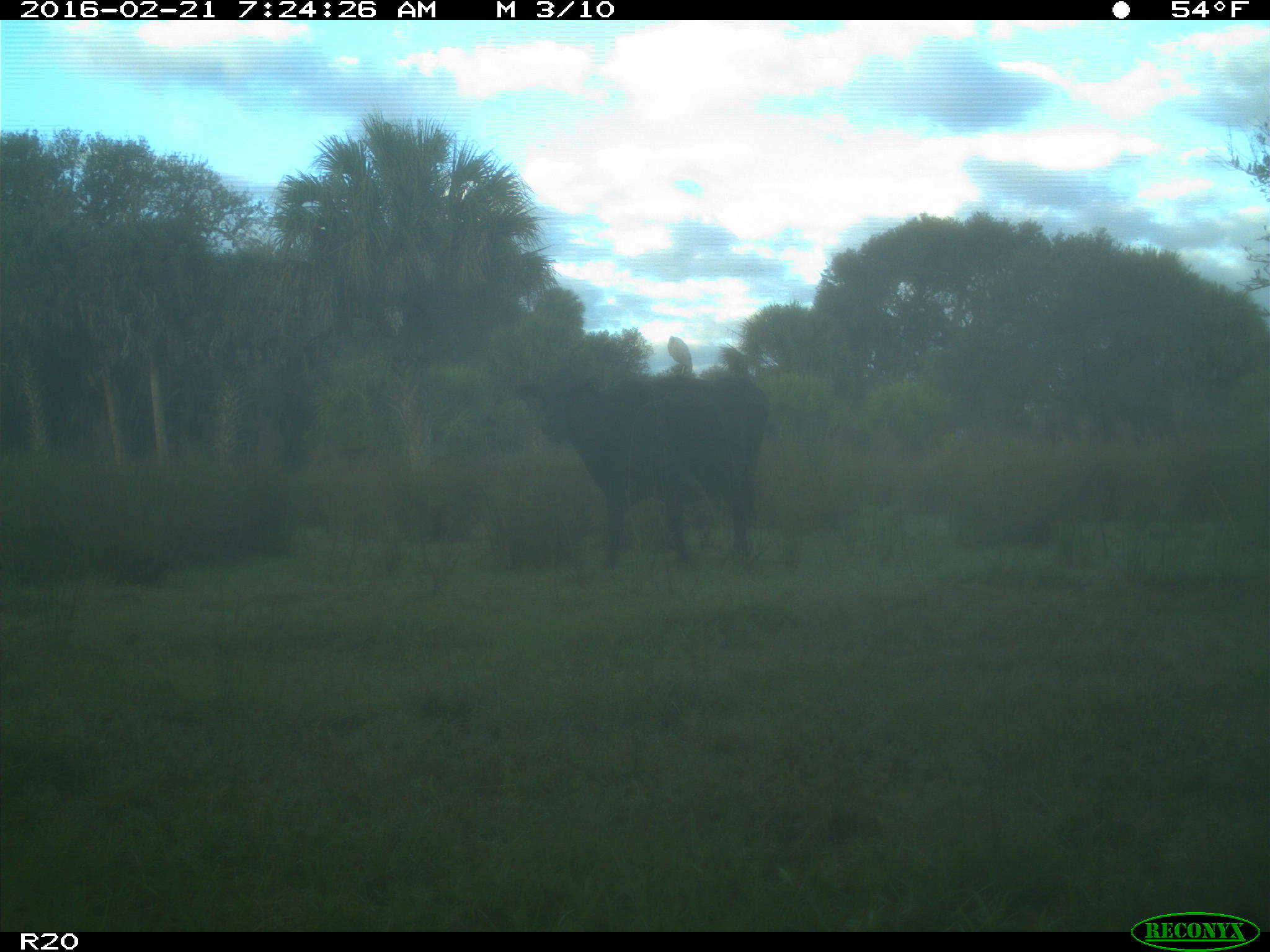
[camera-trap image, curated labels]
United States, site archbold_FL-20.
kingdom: Animalia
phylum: Chordata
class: Mammalia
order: Artiodactyla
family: Bovidae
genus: Bos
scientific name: Bos taurus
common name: domestic cow